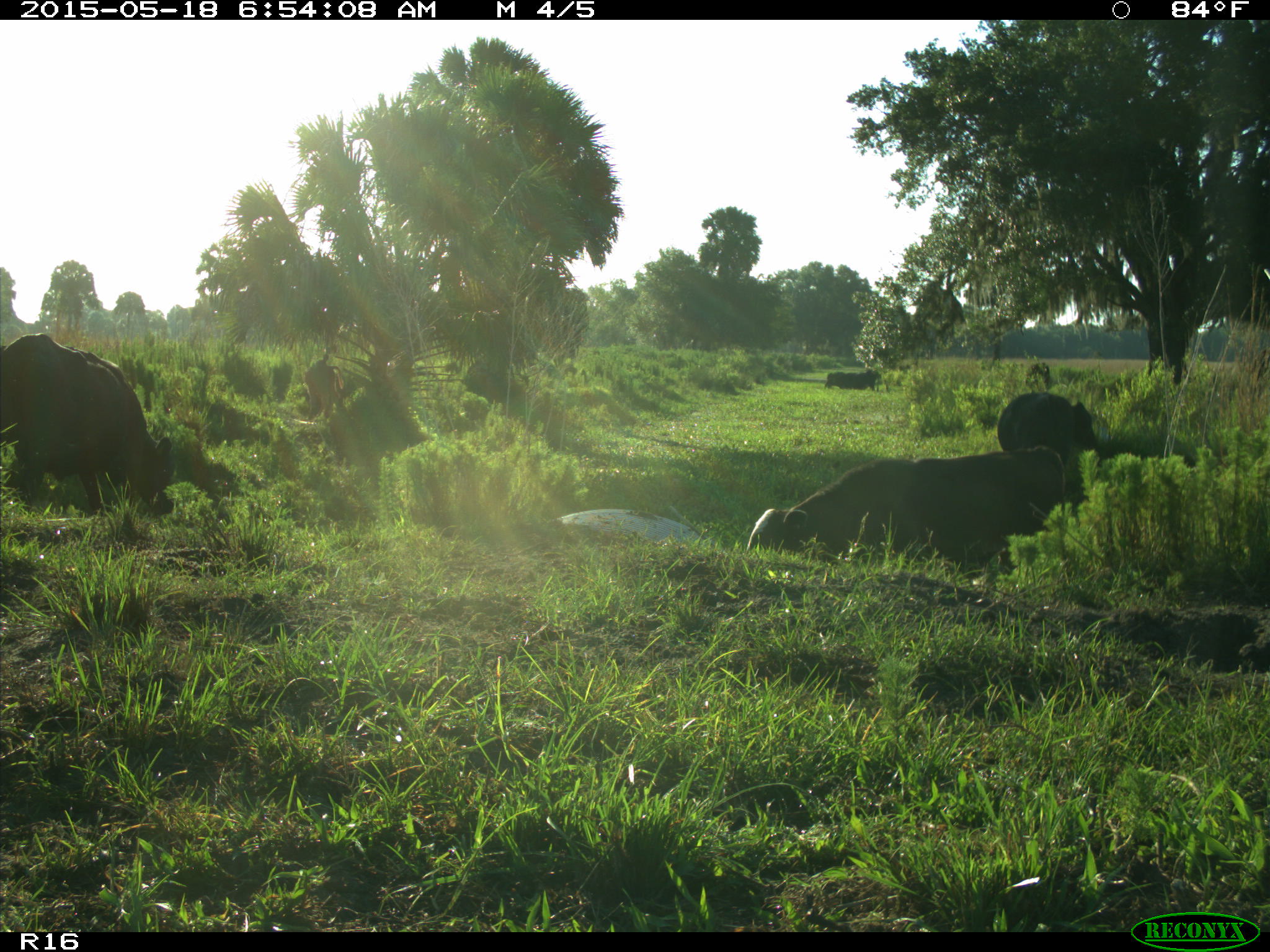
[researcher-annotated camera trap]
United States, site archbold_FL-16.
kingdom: Animalia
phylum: Chordata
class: Mammalia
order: Artiodactyla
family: Bovidae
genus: Bos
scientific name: Bos taurus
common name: domestic cow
Bos taurus (domestic cow).